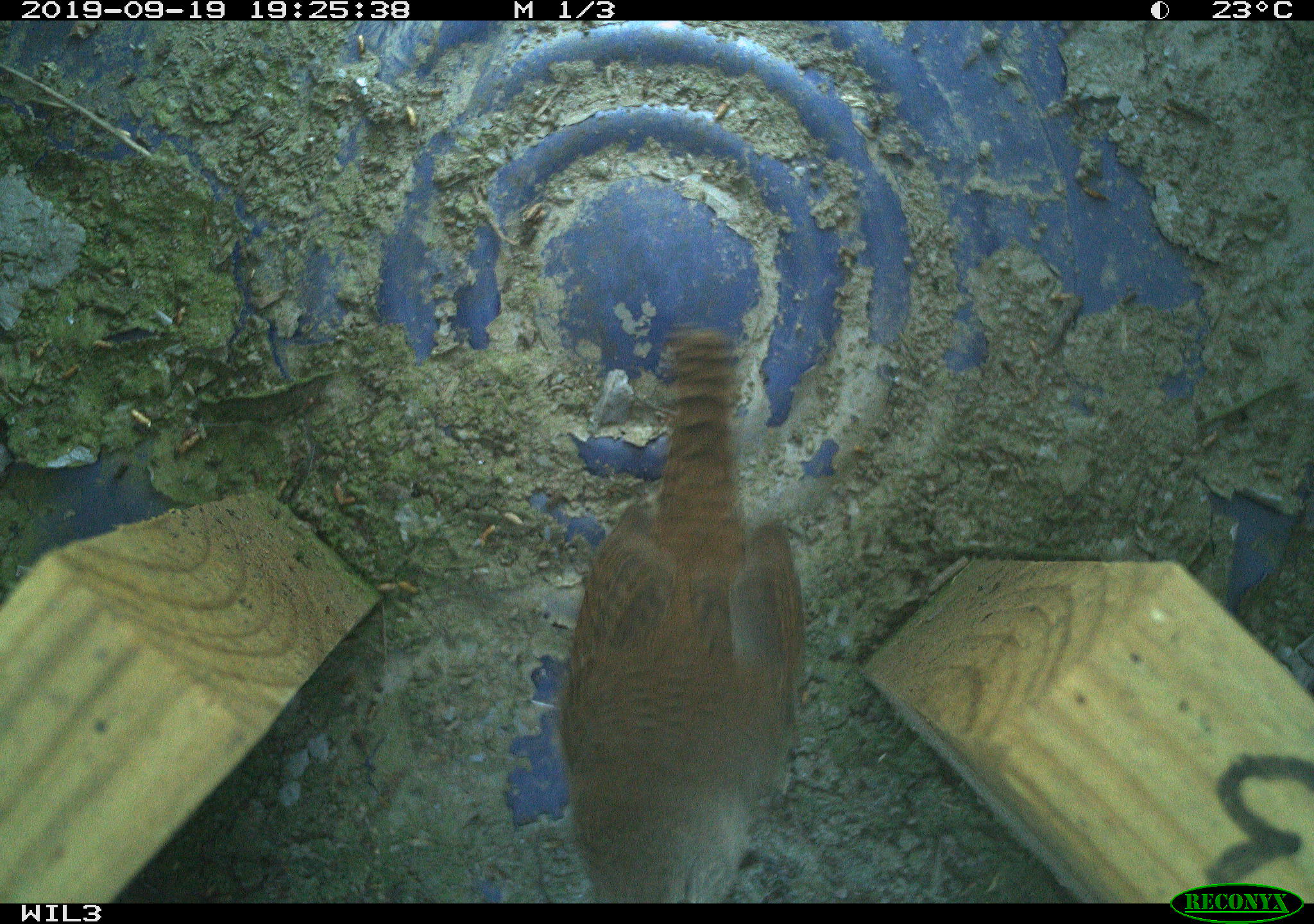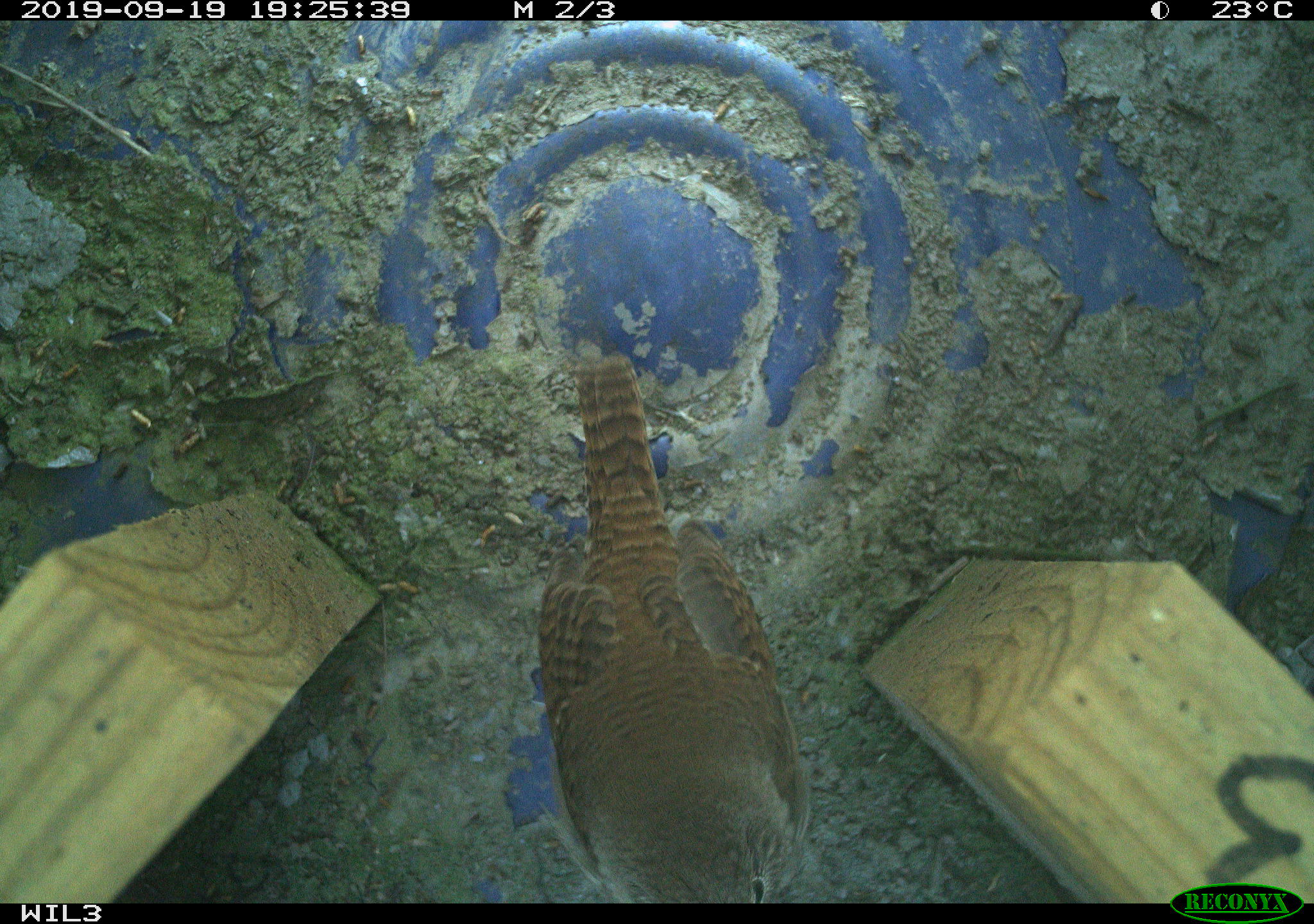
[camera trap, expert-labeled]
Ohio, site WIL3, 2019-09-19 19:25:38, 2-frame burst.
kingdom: Animalia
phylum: Chordata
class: Aves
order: Passeriformes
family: Troglodytidae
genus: Troglodytes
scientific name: Troglodytes aedon aedon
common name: northern house wren